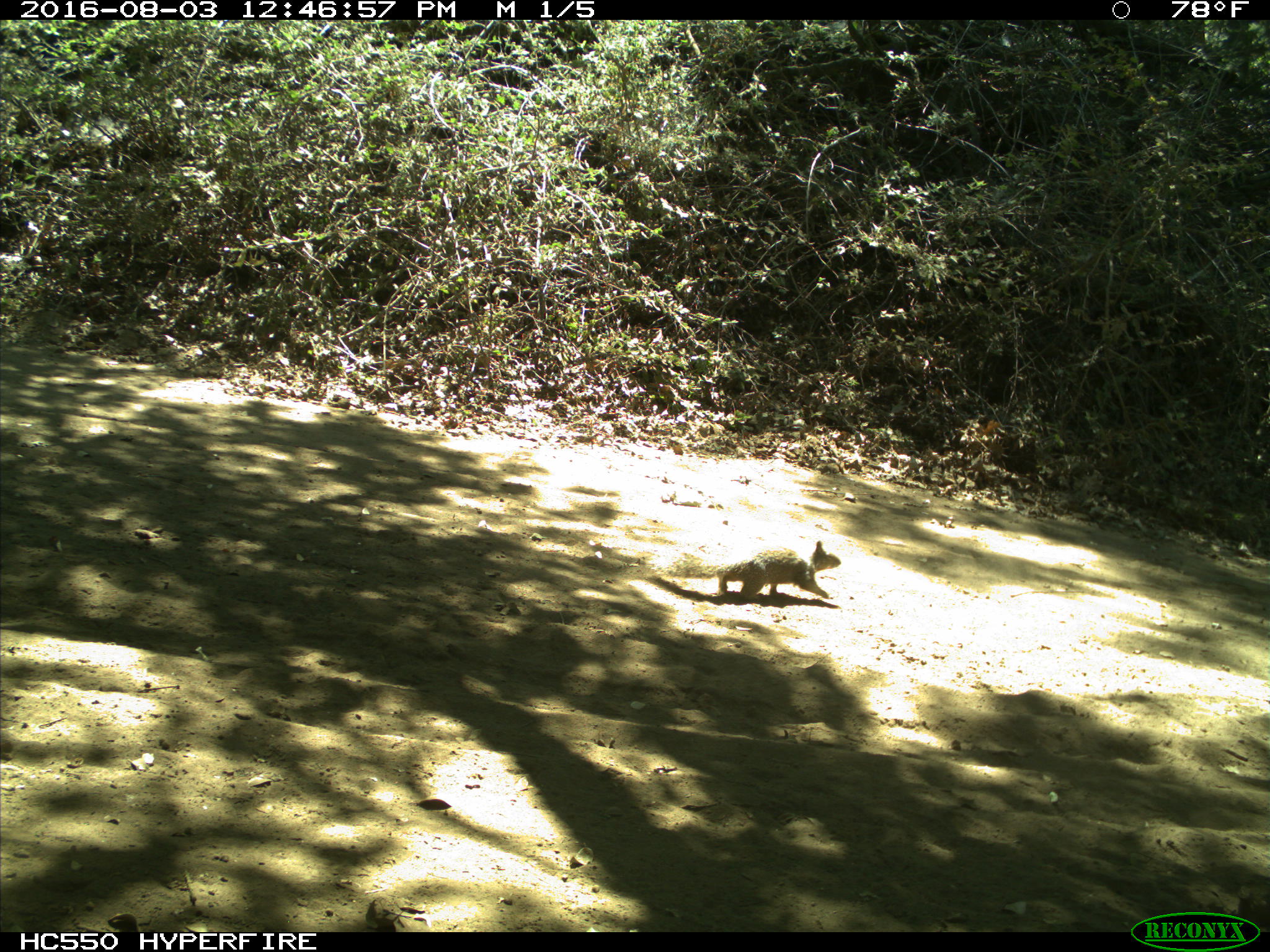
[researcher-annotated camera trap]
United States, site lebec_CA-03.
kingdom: Animalia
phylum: Chordata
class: Mammalia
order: Rodentia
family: Sciuridae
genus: Otospermophilus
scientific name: Otospermophilus beecheyi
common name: california ground squirrel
Otospermophilus beecheyi (california ground squirrel).